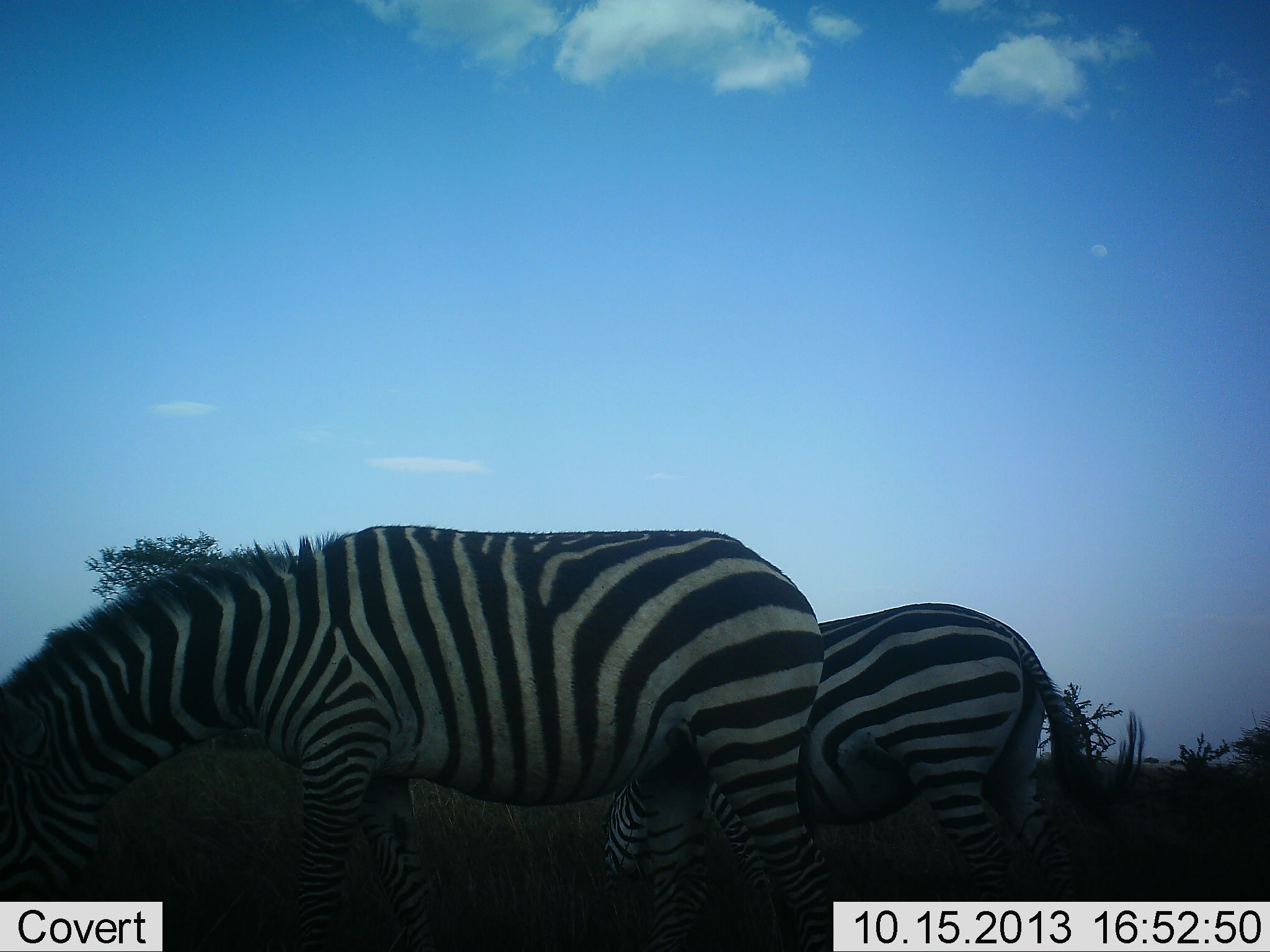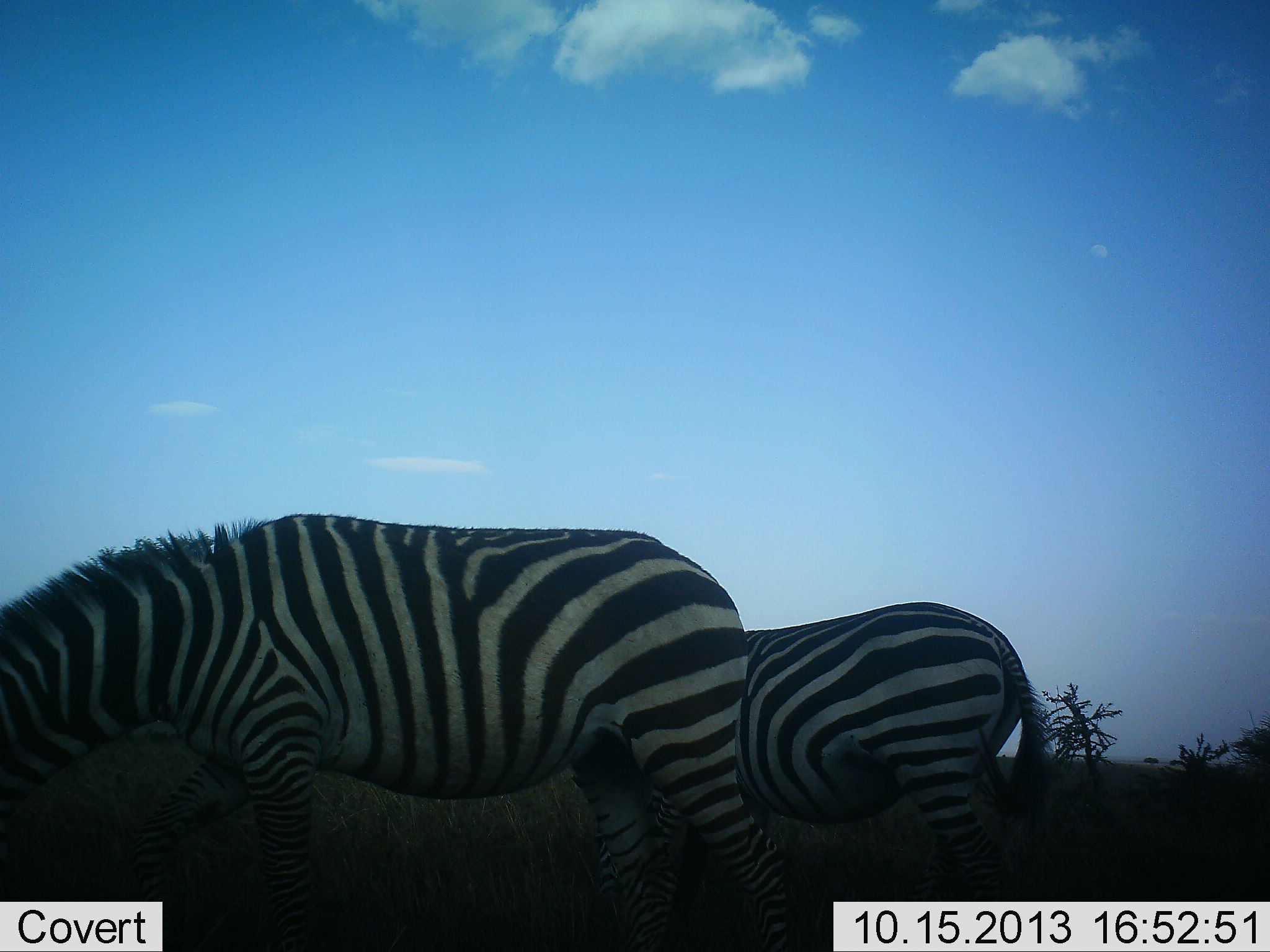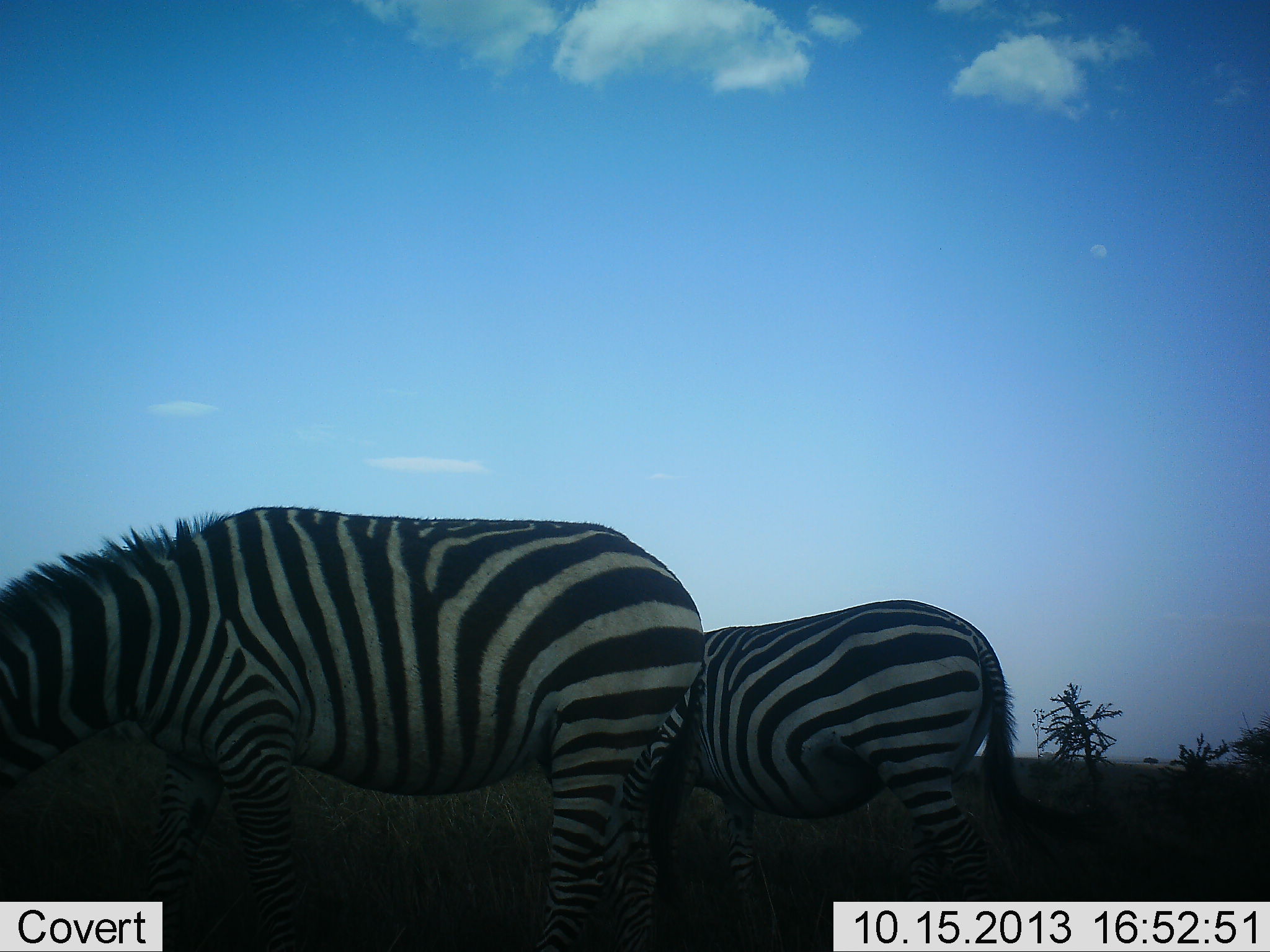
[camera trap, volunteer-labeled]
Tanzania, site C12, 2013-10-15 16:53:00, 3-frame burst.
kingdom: Animalia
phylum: Chordata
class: Mammalia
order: Perissodactyla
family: Equidae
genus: Equus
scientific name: Equus quagga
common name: plains zebra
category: zebra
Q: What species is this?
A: Zebra (plains zebra) (Equus quagga).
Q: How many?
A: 2.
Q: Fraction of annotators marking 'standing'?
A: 14%.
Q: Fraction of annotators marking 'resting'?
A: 0%.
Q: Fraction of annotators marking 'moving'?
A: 57%.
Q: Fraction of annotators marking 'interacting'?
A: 0%.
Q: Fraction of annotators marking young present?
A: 0%.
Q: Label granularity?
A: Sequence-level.